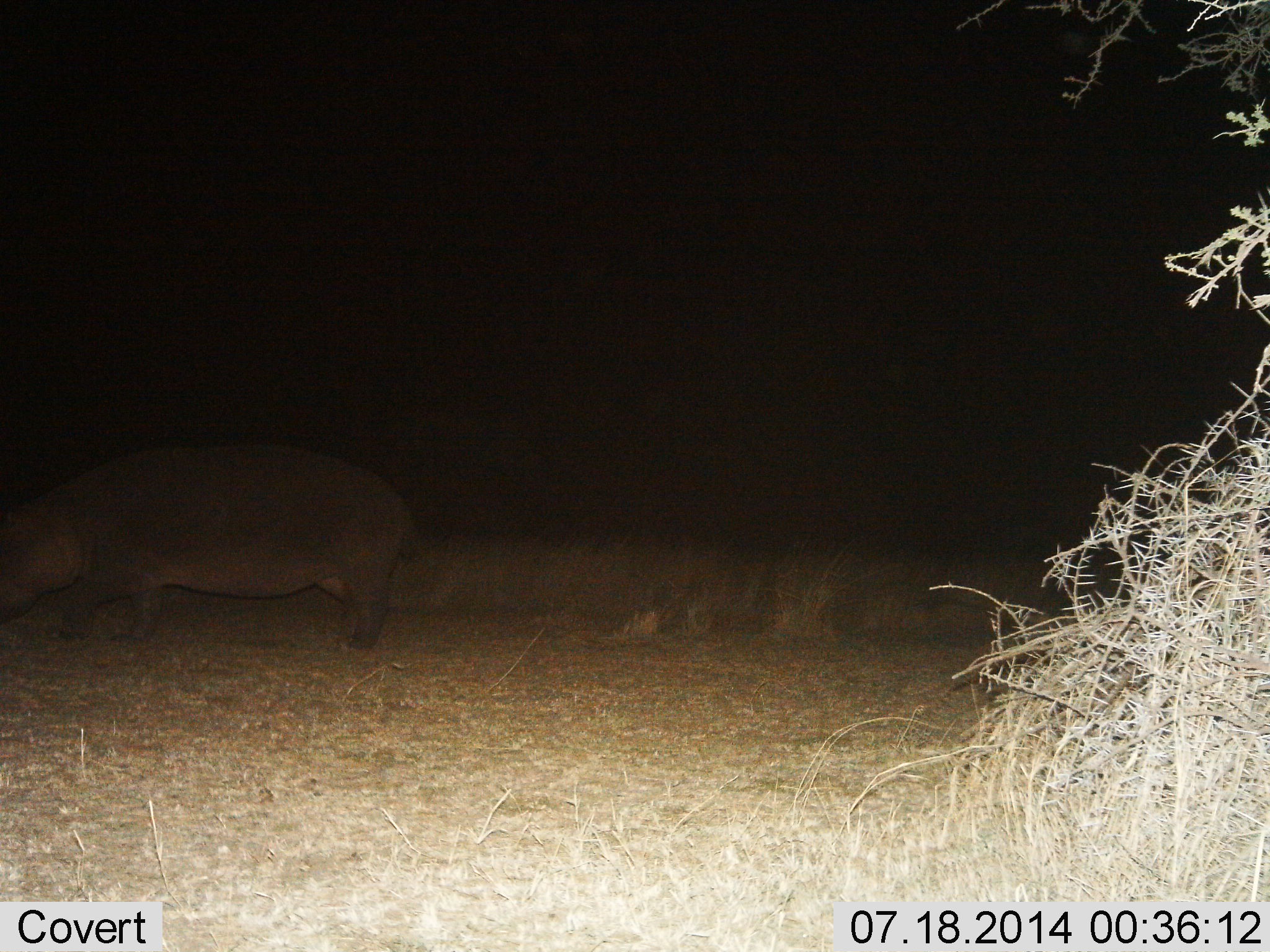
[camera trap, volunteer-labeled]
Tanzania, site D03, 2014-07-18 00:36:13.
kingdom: Animalia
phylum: Chordata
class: Mammalia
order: Artiodactyla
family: Hippopotamidae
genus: Hippopotamus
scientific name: Hippopotamus amphibius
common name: hippopotamus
Hippopotamus (Hippopotamus amphibius), count 1. Behavior (volunteer vote fractions): standing 50%, resting 0%, moving 50%, interacting 0%. Young present (vote fraction): 0%. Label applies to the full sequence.